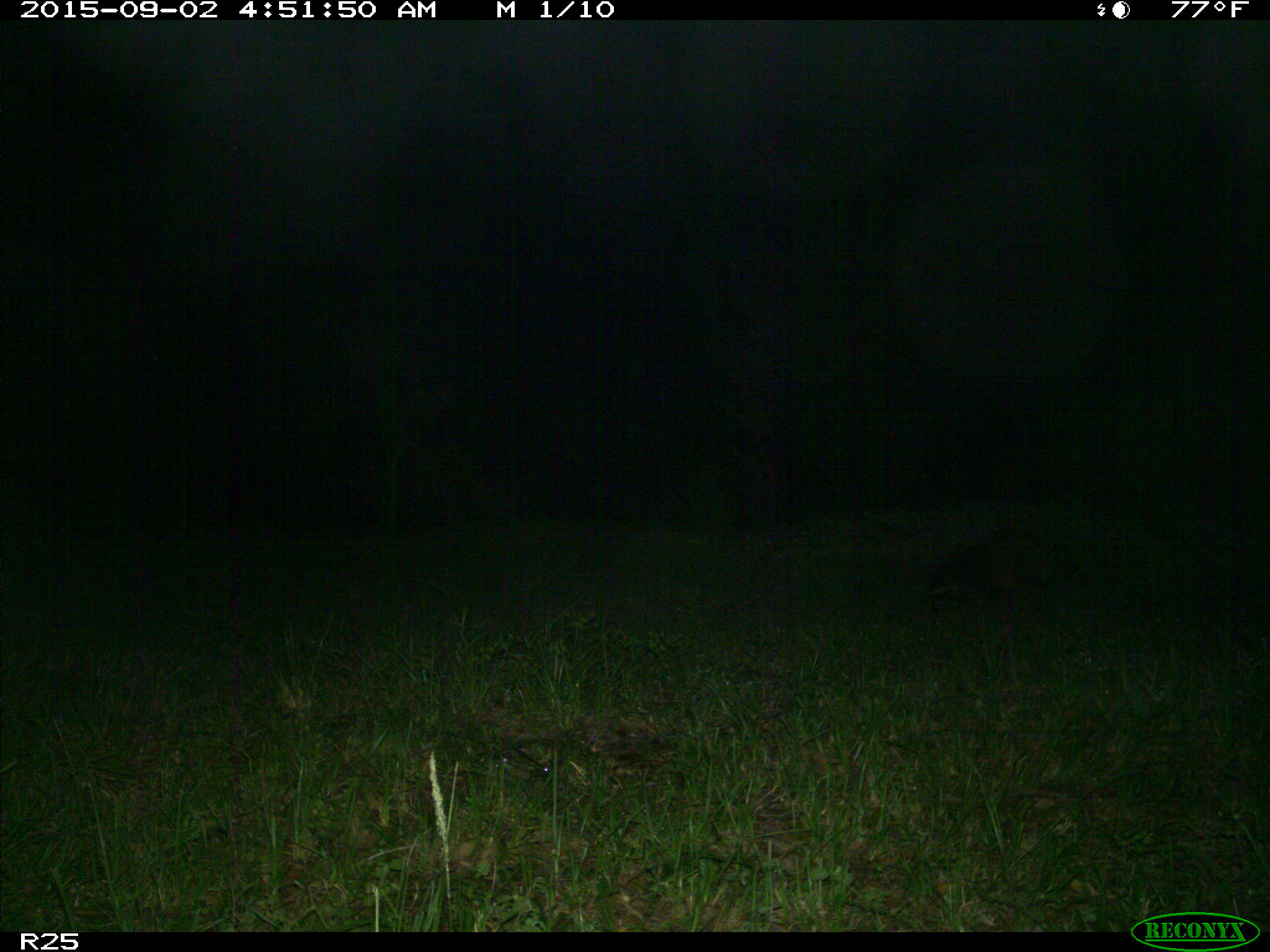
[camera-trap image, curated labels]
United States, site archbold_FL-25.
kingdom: Animalia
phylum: Chordata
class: Mammalia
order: Carnivora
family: Procyonidae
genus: Procyon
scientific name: Procyon lotor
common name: common raccoon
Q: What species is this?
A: Procyon lotor (common raccoon).